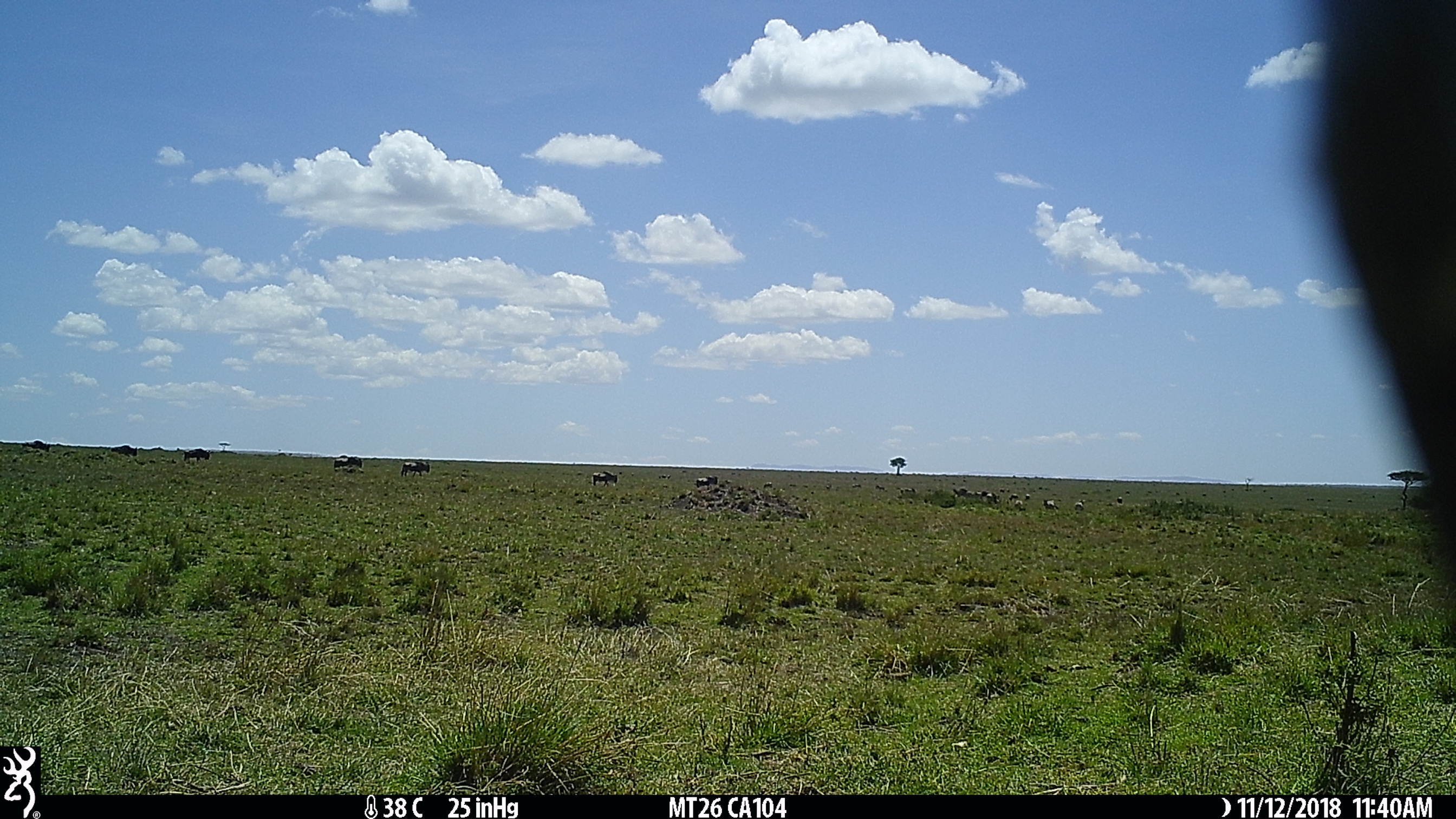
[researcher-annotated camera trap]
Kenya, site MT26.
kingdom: Animalia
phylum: Chordata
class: Mammalia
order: Artiodactyla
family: Bovidae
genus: Connochaetes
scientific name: Connochaetes taurinus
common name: blue wildebeest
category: wildebeest